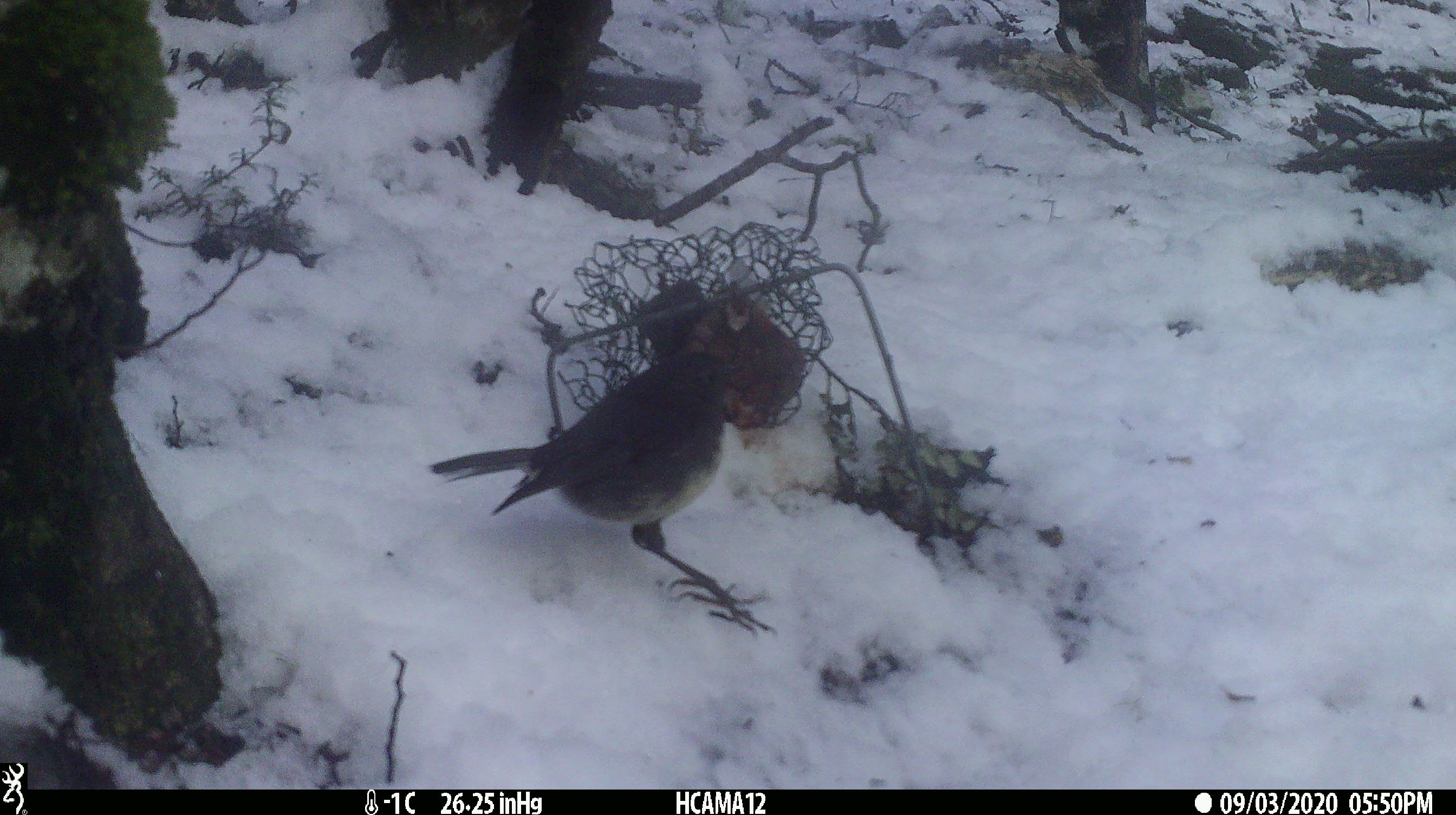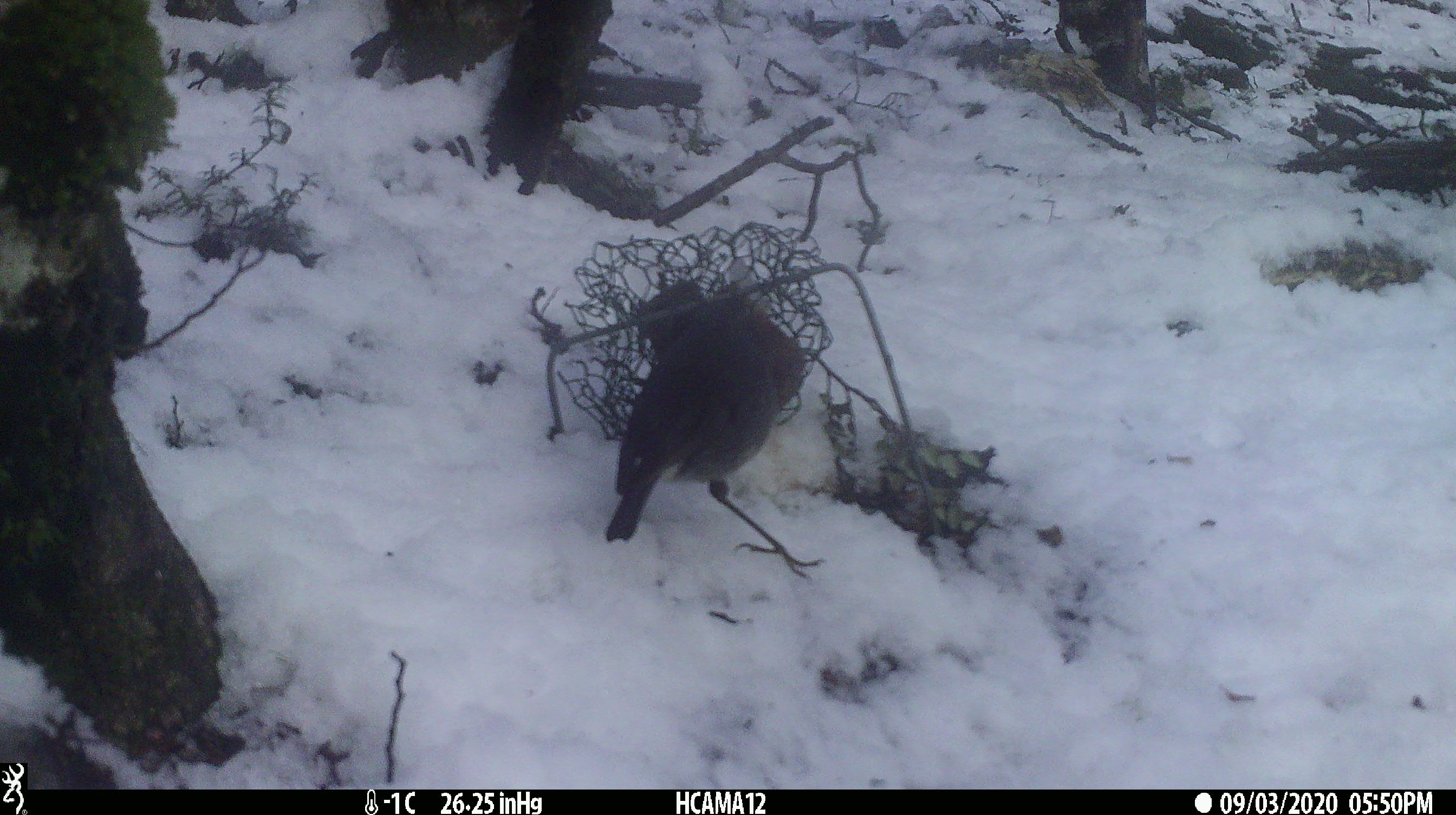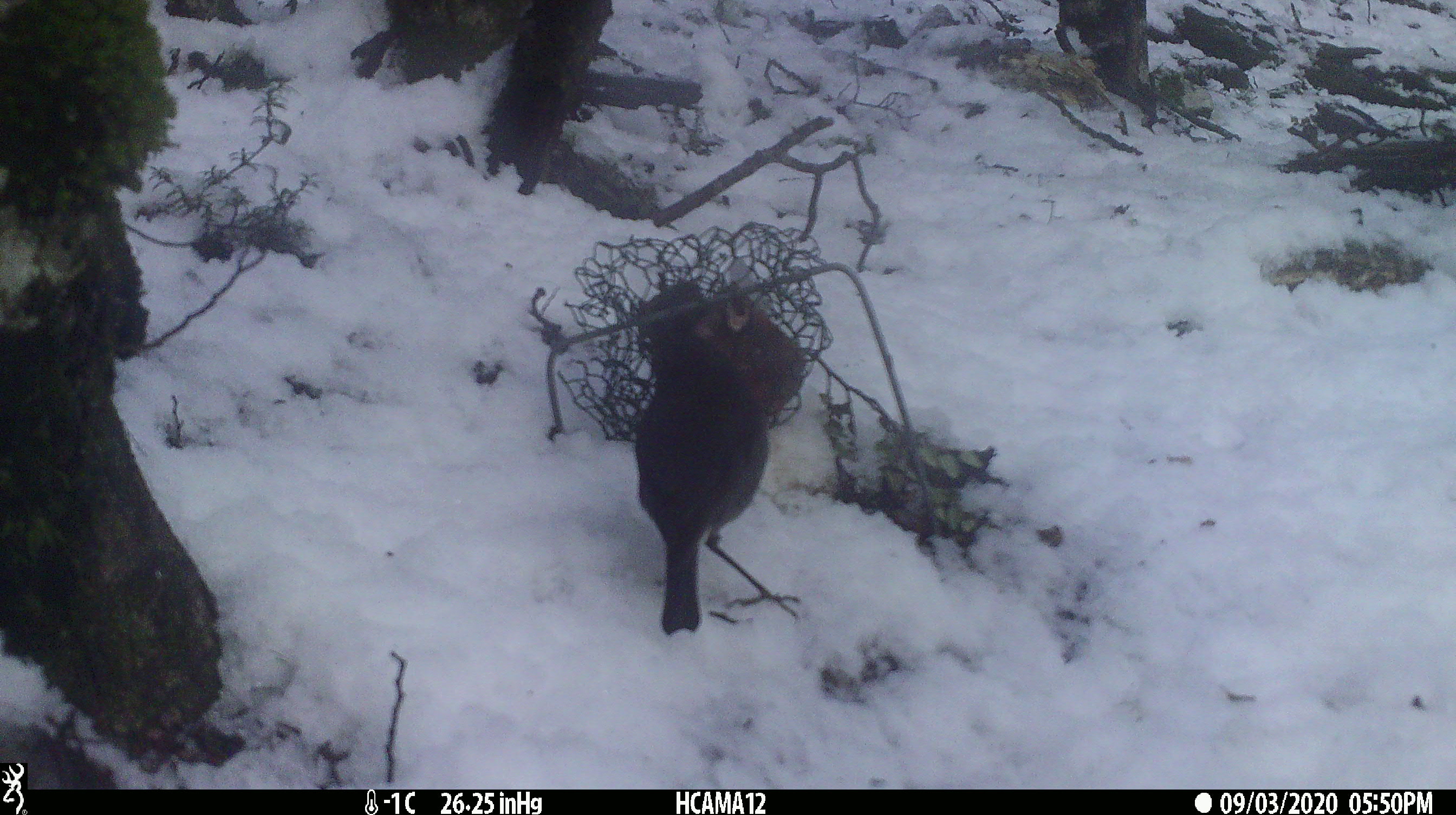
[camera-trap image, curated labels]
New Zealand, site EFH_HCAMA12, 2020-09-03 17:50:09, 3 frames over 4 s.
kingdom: Animalia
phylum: Chordata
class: Aves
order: Passeriformes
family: Petroicidae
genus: Petroica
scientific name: Petroica australis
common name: new zealand robin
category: robin